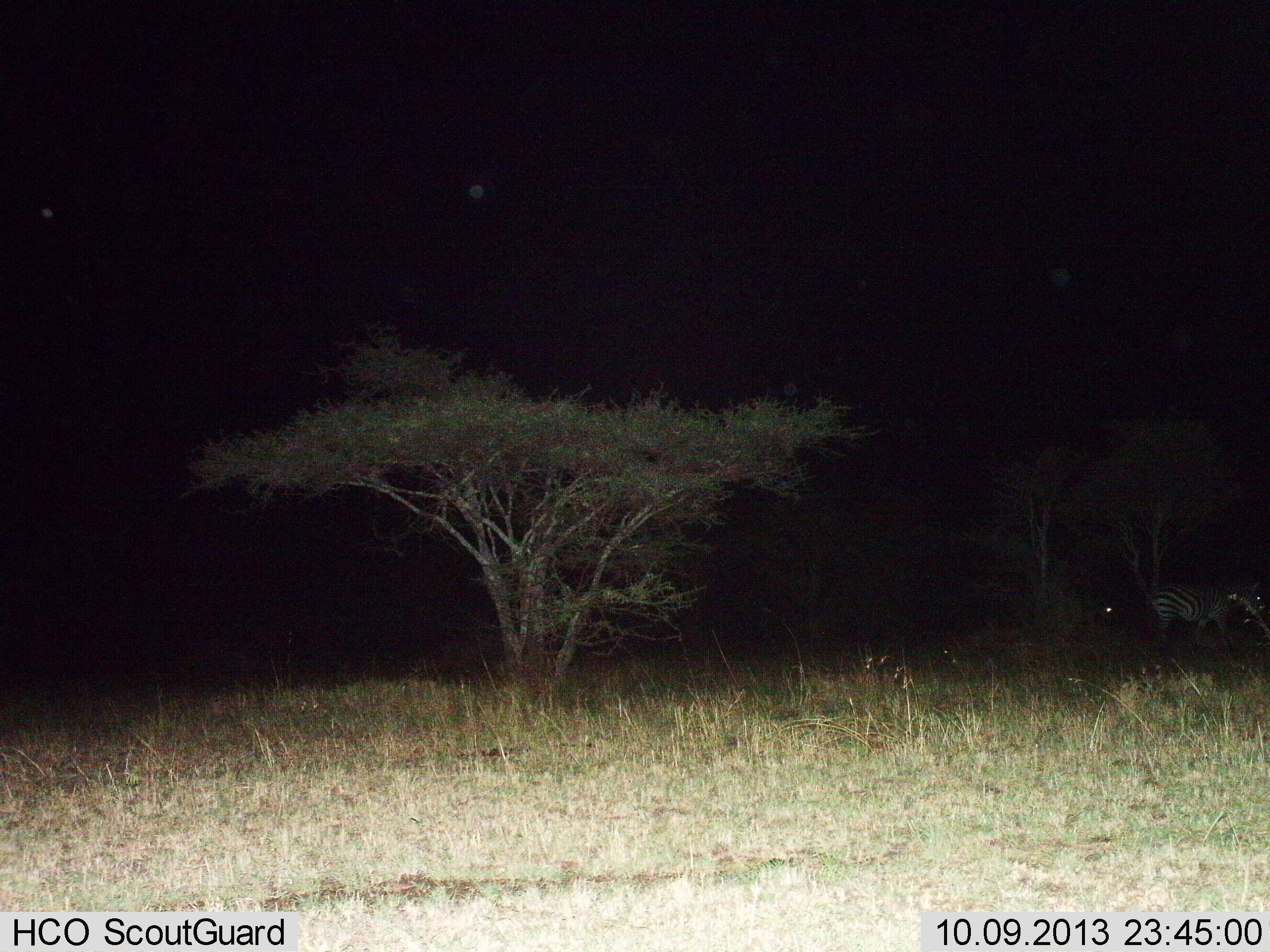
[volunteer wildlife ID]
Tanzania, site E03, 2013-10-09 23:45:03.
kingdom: Animalia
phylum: Chordata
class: Mammalia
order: Perissodactyla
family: Equidae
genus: Equus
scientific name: Equus quagga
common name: plains zebra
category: zebra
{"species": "zebra (plains zebra) (Equus quagga)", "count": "2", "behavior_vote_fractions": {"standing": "80%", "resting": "0%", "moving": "10%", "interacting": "0%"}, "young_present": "0%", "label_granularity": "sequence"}